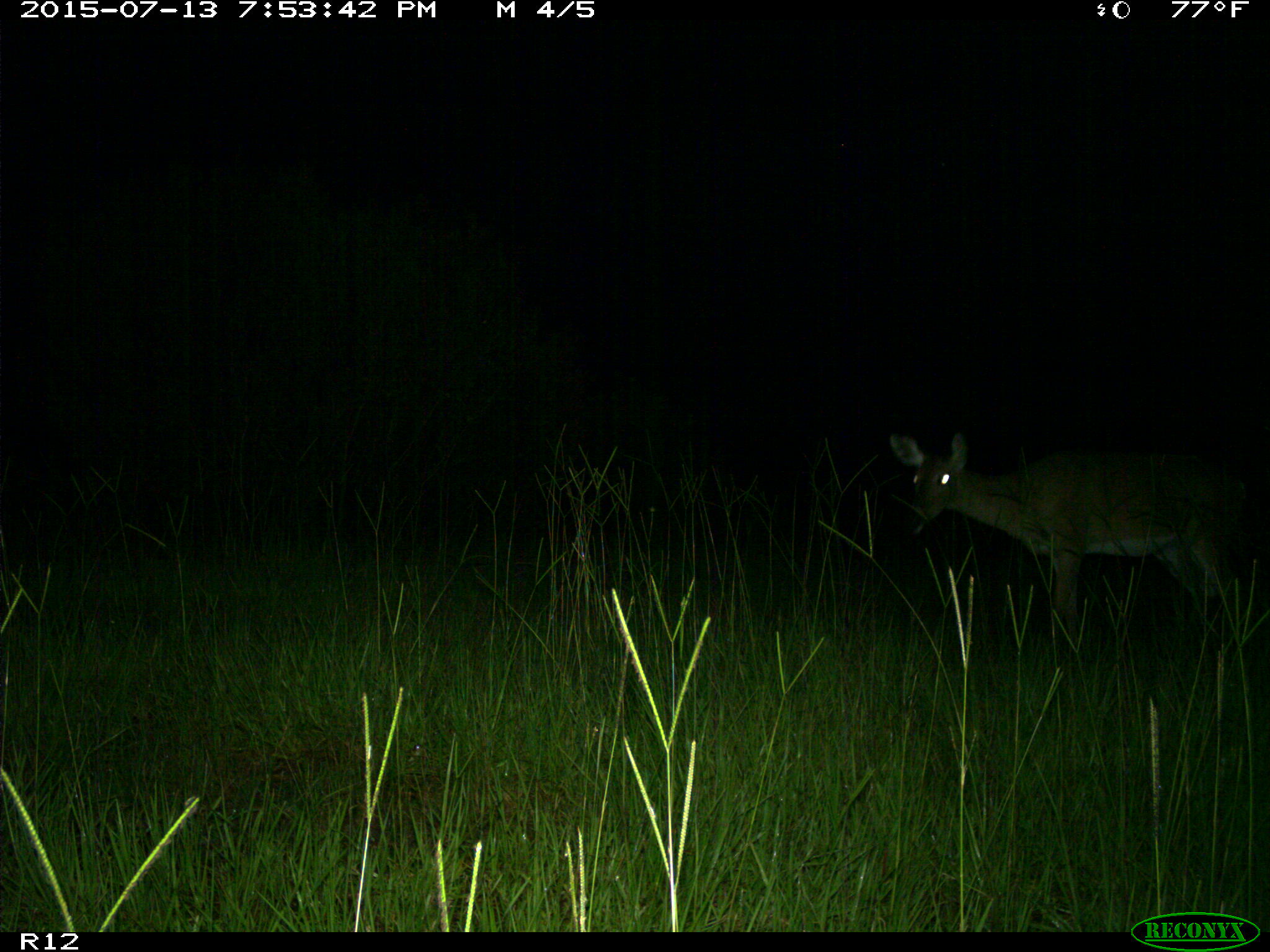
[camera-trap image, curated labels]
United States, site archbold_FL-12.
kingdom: Animalia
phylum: Chordata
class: Mammalia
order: Artiodactyla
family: Cervidae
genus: Odocoileus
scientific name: Odocoileus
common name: deer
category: unidentified deer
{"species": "unidentified deer (deer) (Odocoileus)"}